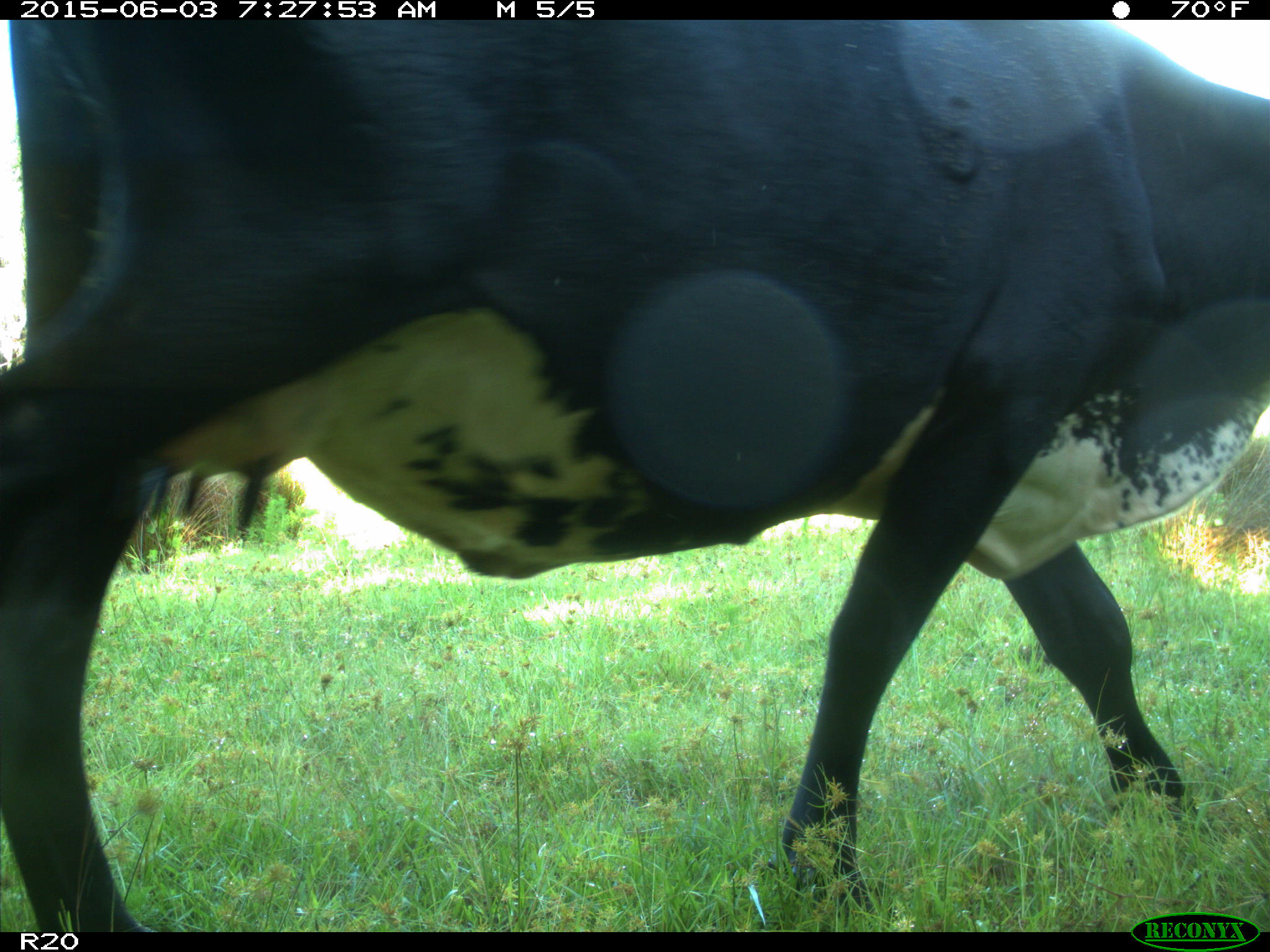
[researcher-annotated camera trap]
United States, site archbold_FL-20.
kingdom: Animalia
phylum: Chordata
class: Mammalia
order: Artiodactyla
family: Bovidae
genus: Bos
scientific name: Bos taurus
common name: domestic cow